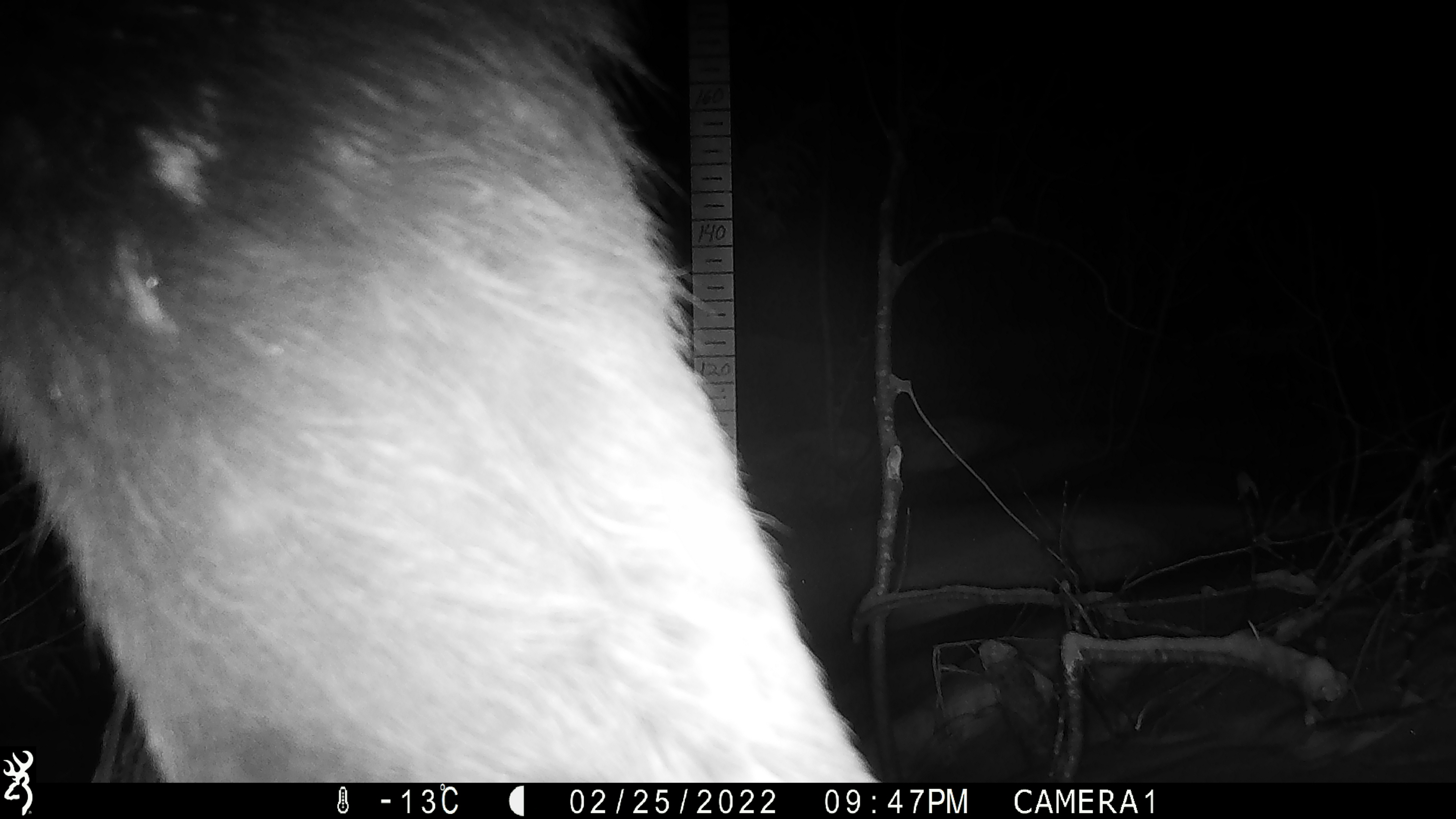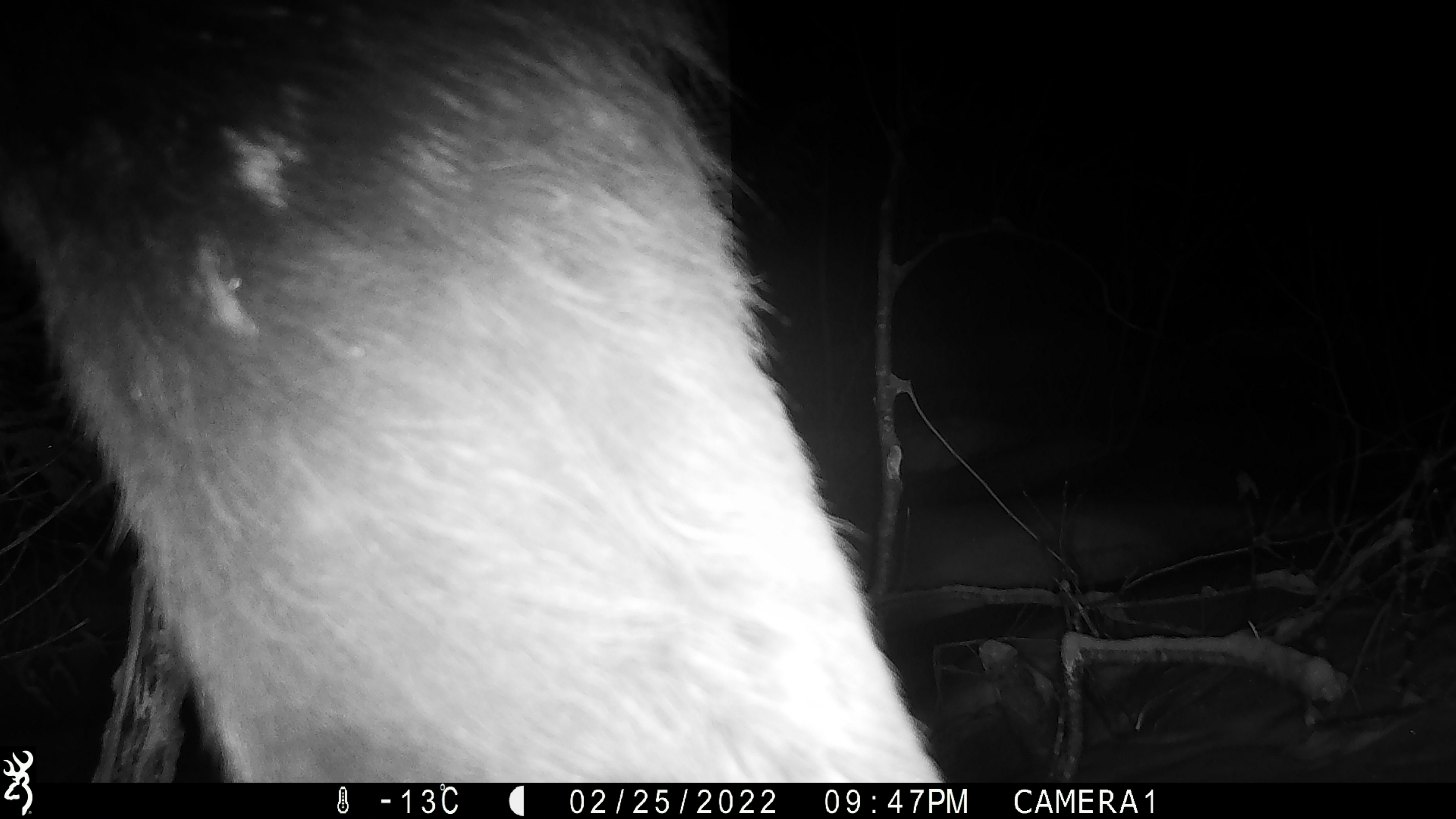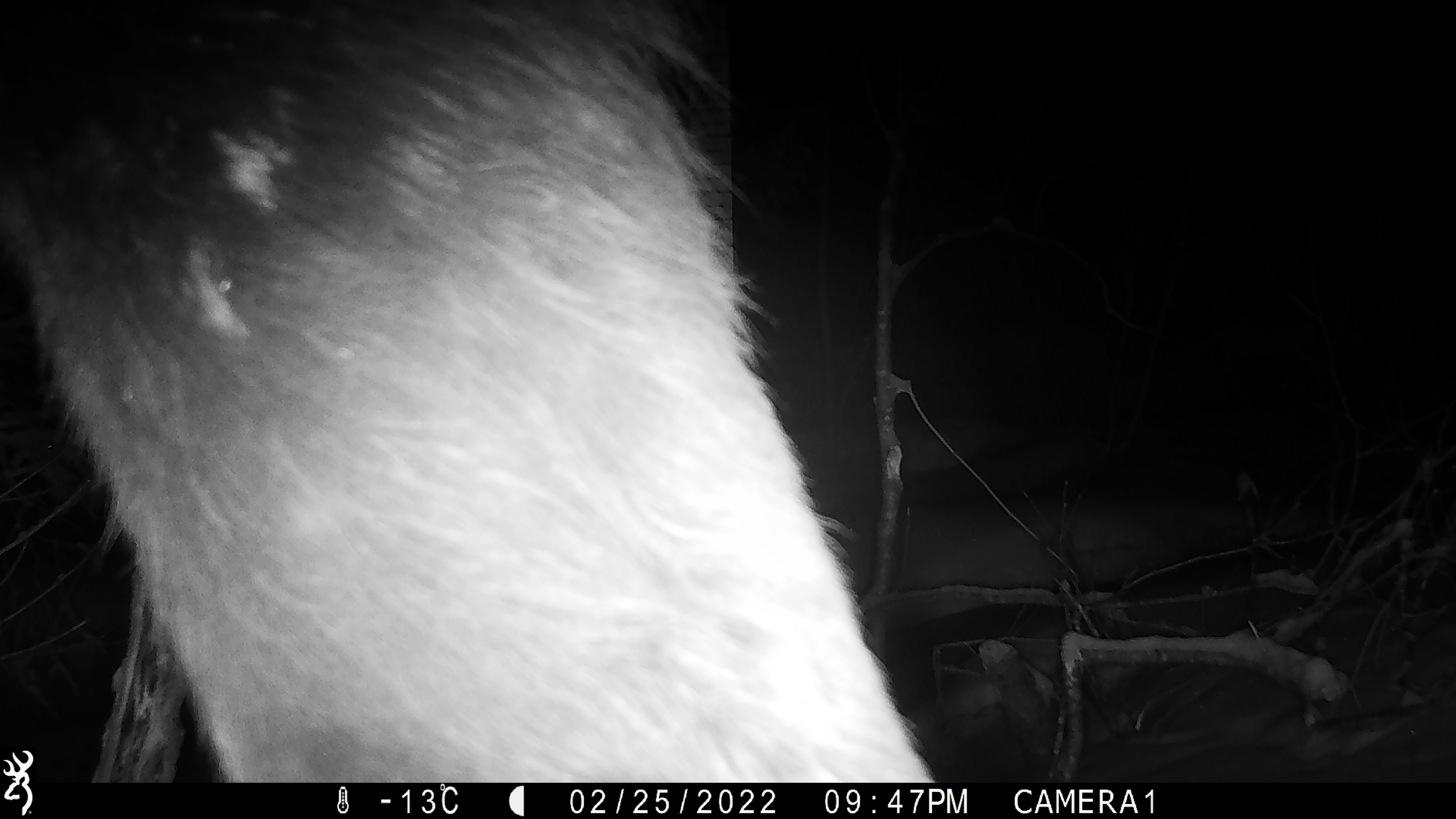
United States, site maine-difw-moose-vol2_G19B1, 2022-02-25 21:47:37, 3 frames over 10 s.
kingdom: Animalia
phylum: Chordata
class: Mammalia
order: Artiodactyla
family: Cervidae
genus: Alces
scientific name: Alces alces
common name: moose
Moose (Alces alces).